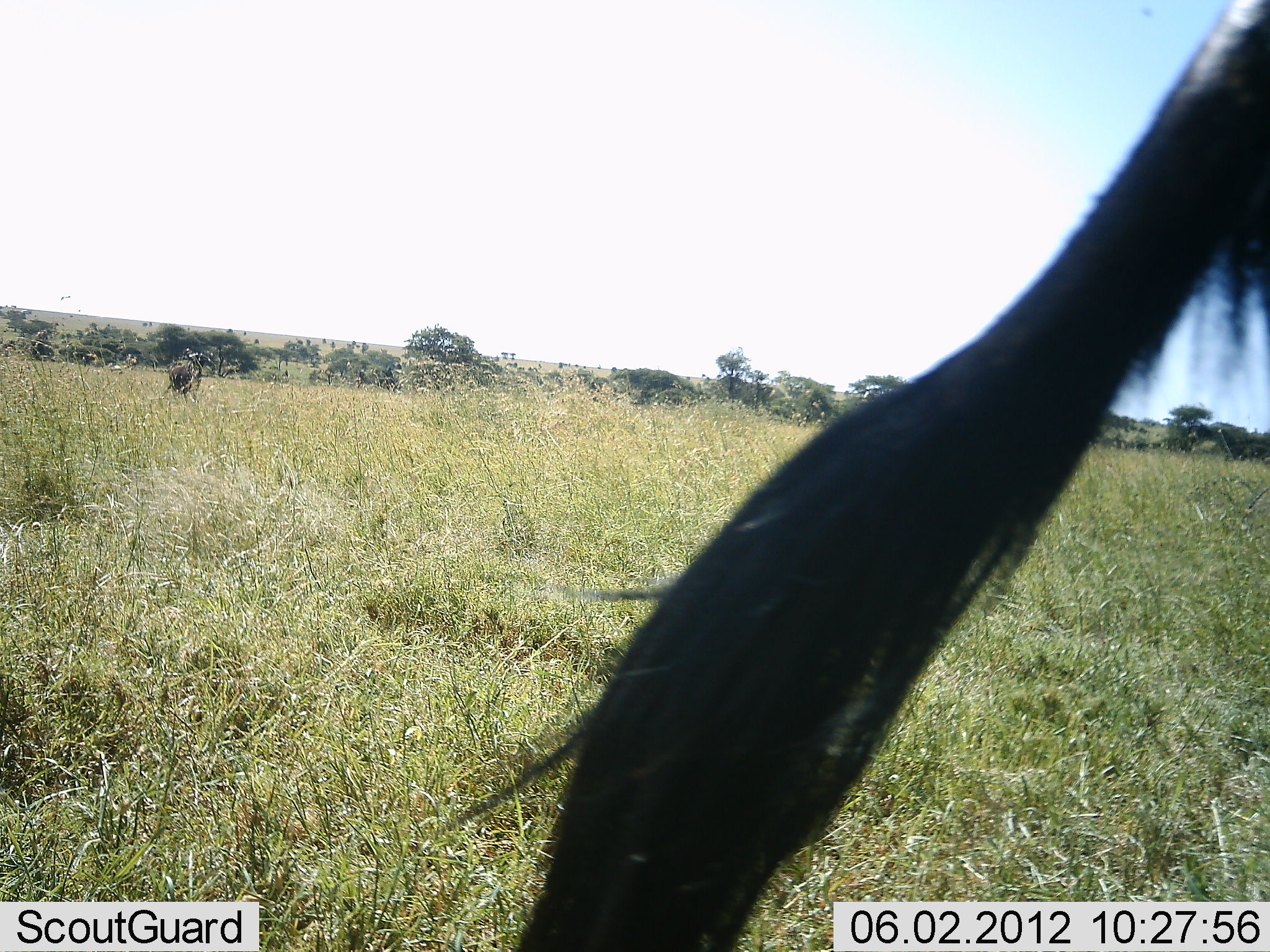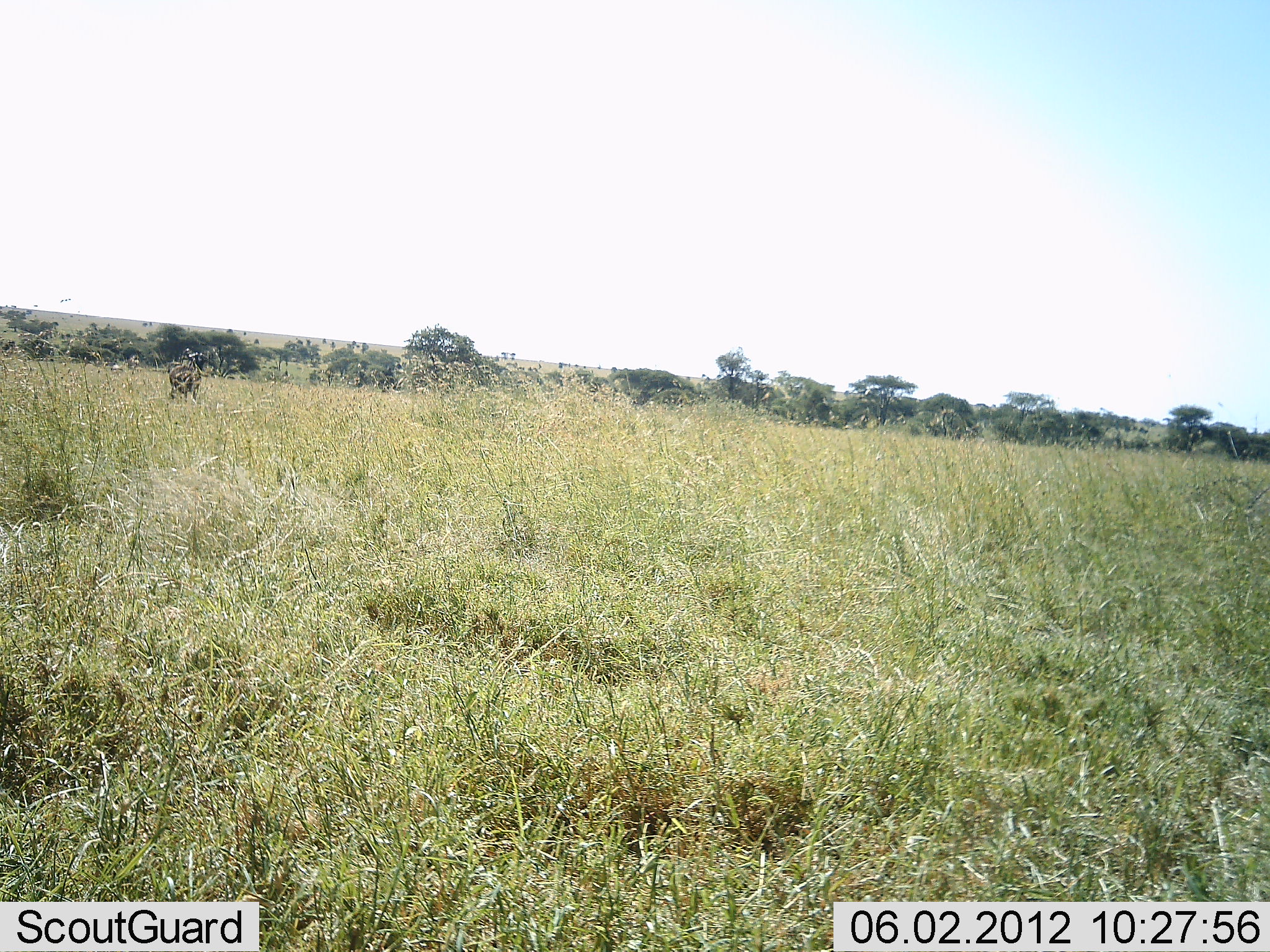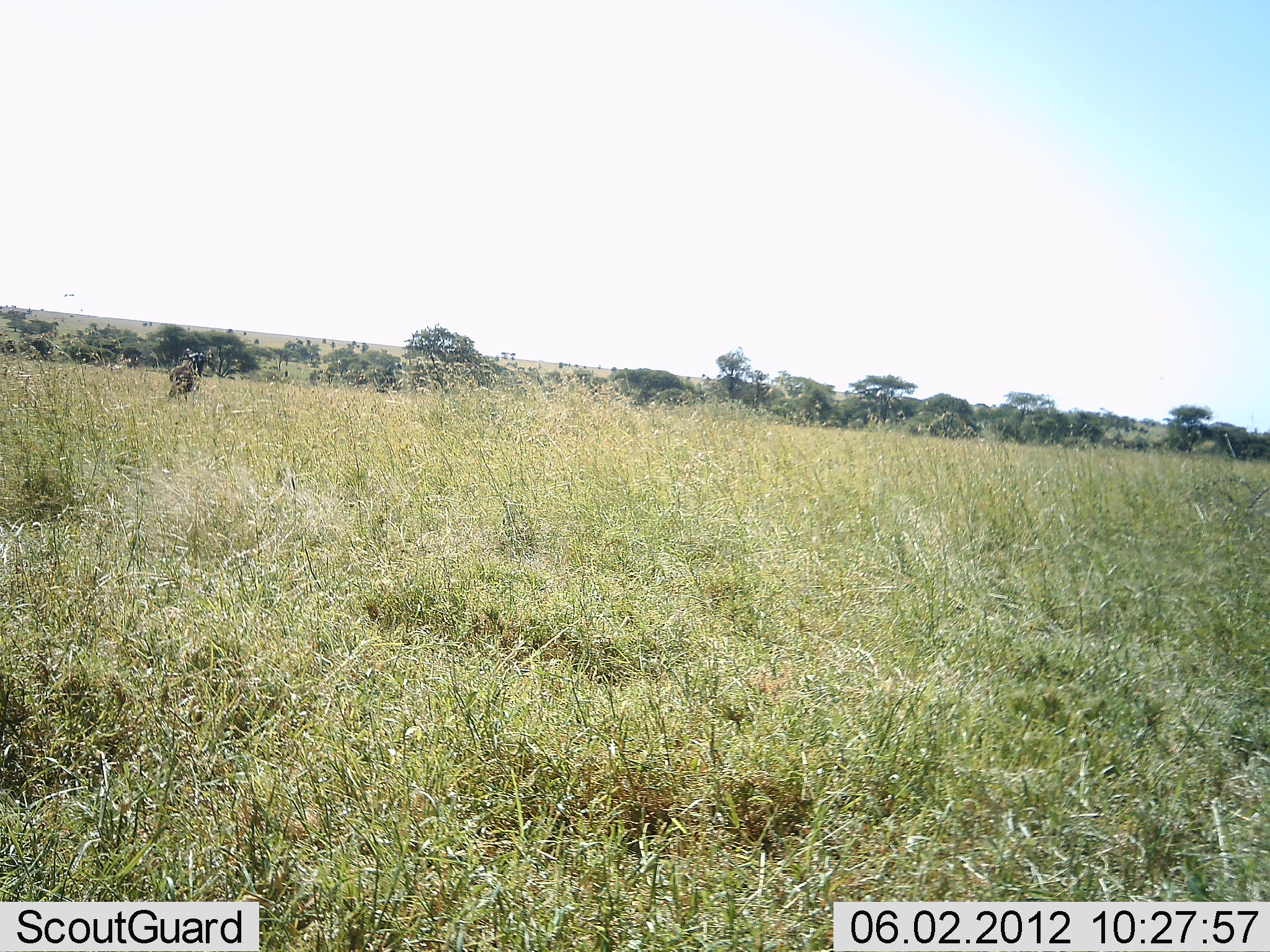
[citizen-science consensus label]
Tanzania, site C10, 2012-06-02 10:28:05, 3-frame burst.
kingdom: Animalia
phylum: Chordata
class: Mammalia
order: Artiodactyla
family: Bovidae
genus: Connochaetes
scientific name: Connochaetes taurinus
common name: blue wildebeest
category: wildebeest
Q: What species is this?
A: Wildebeest (blue wildebeest) (Connochaetes taurinus).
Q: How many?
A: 2.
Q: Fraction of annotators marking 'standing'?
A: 100%.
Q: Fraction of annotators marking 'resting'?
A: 0%.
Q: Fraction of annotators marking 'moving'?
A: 0%.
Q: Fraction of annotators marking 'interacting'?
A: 0%.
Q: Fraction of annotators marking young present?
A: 0%.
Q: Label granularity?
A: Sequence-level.